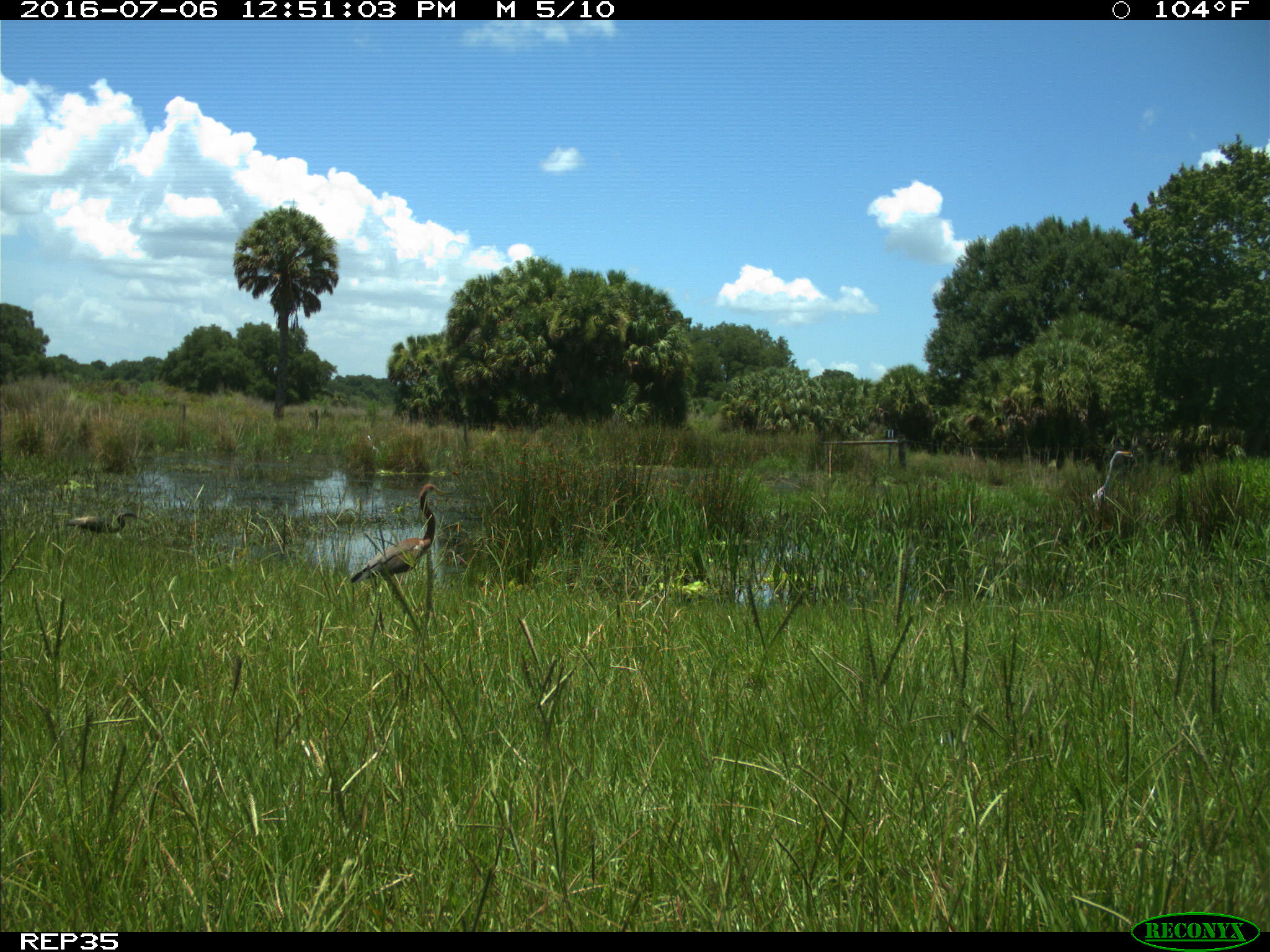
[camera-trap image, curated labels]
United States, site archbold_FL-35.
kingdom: Animalia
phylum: Chordata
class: Aves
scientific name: Aves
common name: birds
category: unidentified bird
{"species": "unidentified bird (birds) (Aves)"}